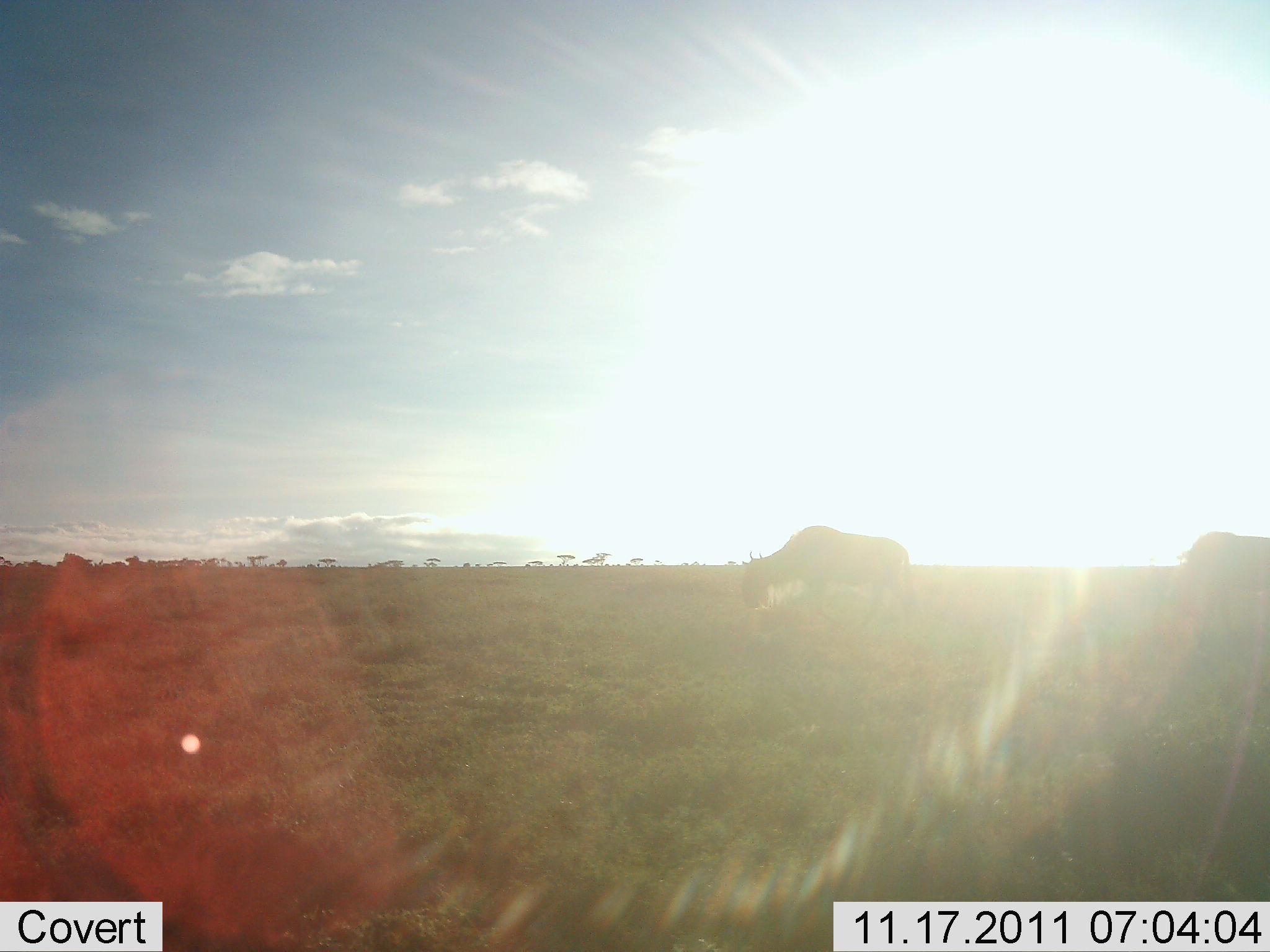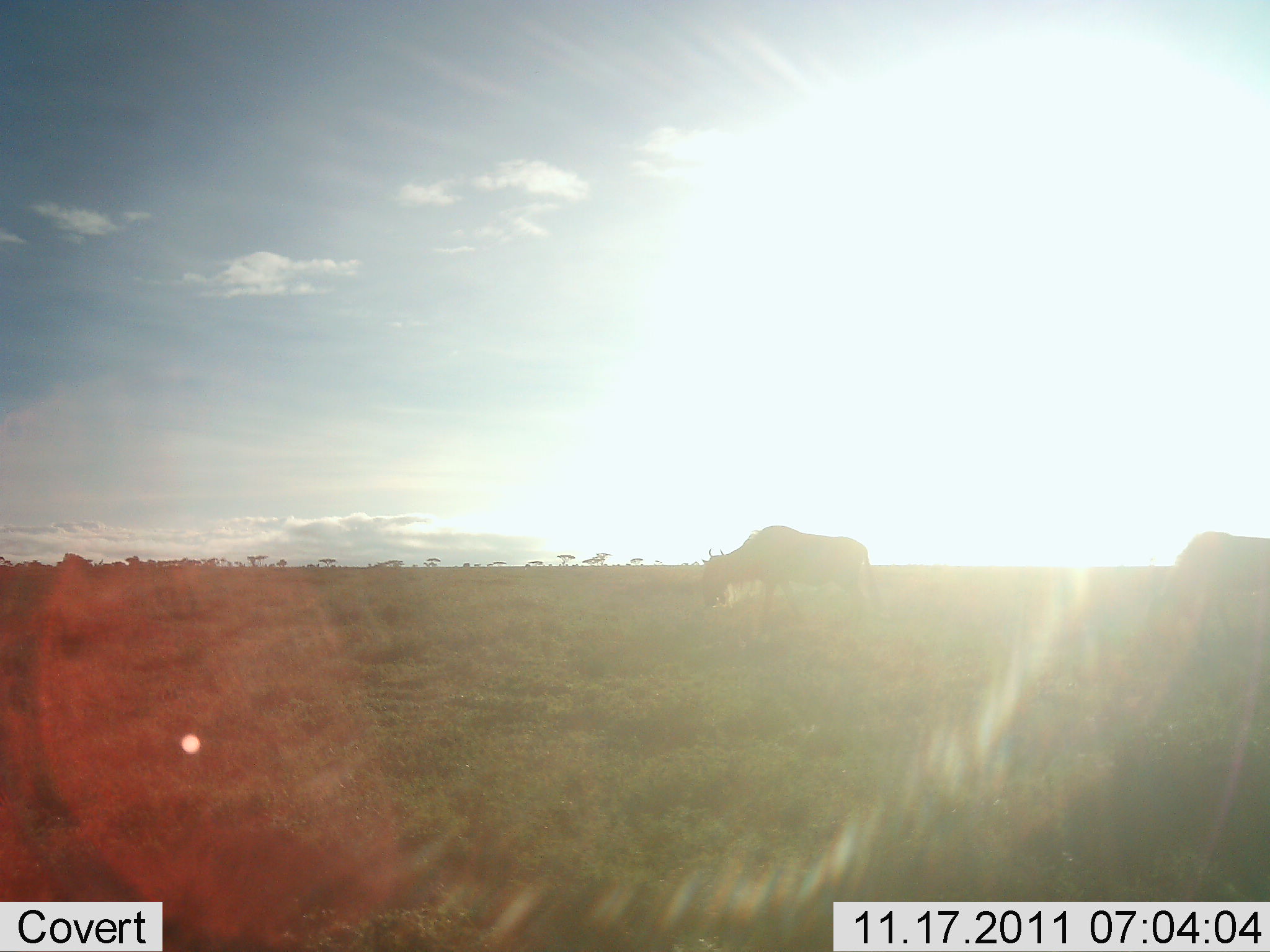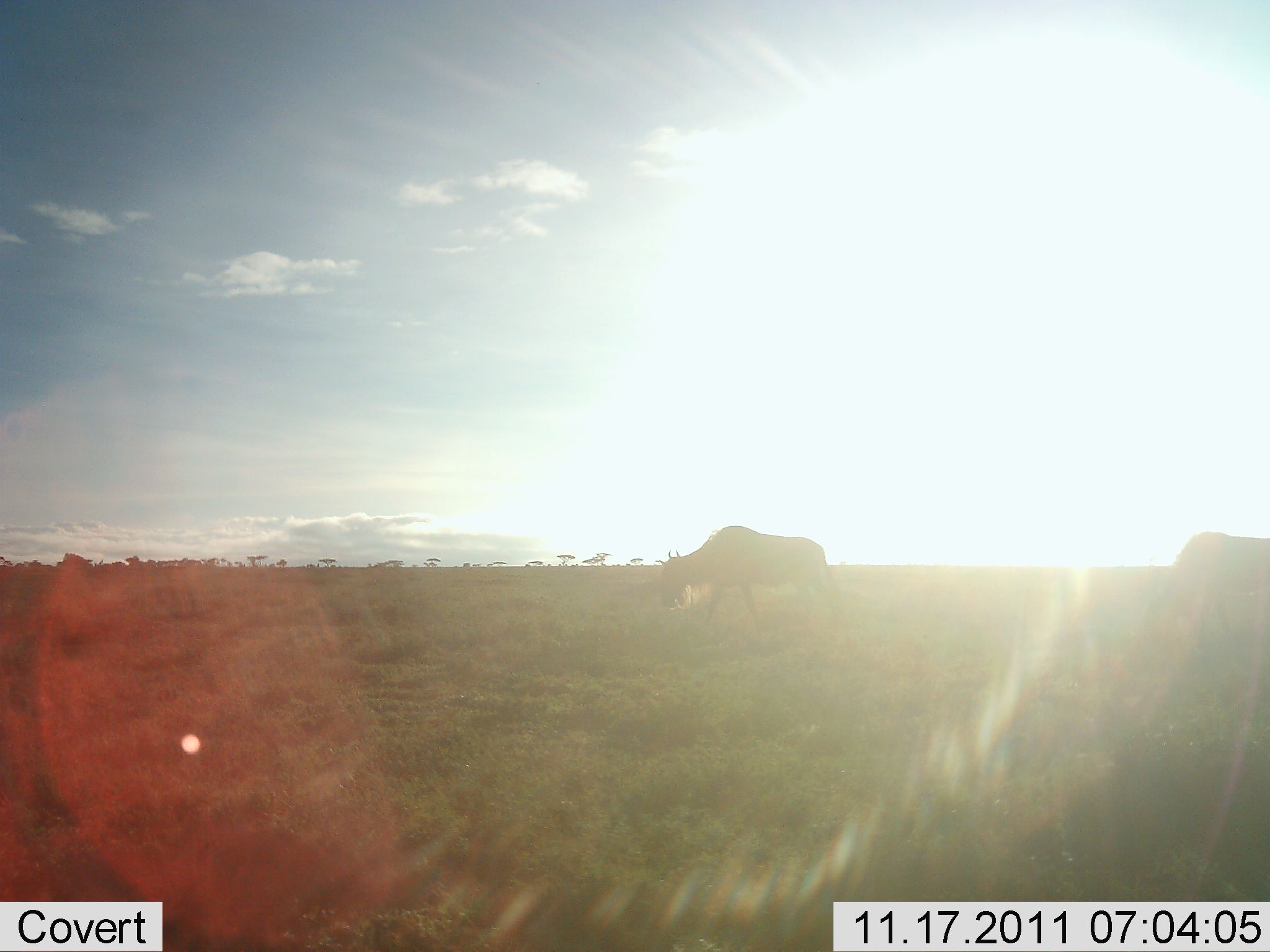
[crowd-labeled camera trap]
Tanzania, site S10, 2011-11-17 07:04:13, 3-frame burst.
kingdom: Animalia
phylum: Chordata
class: Mammalia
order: Artiodactyla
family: Bovidae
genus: Connochaetes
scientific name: Connochaetes taurinus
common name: blue wildebeest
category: wildebeest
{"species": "wildebeest (blue wildebeest) (Connochaetes taurinus)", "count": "2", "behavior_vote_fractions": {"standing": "19%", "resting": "0%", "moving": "62%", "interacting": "0%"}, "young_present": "0%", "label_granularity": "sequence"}